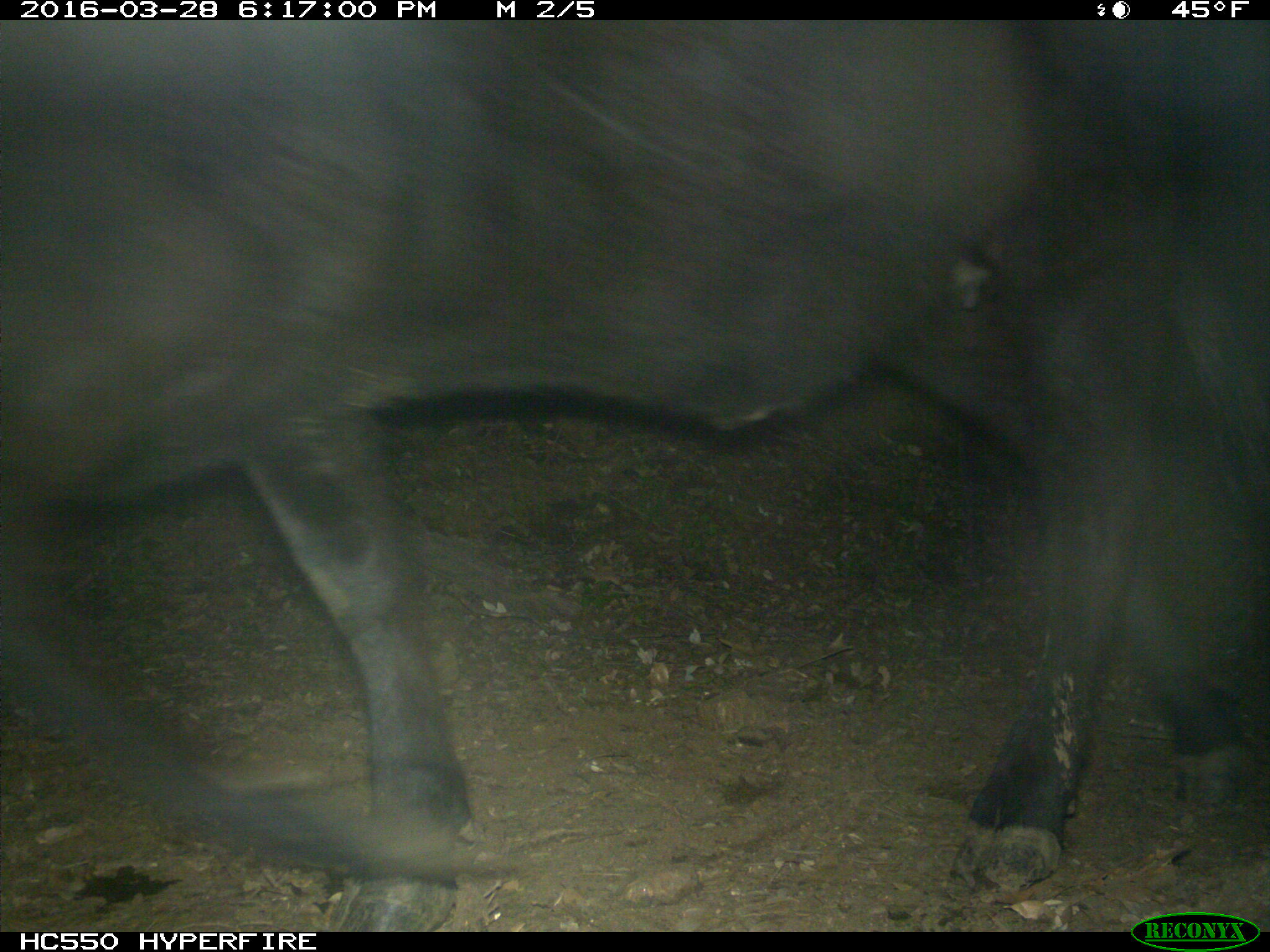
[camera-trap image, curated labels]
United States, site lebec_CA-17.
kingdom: Animalia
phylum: Chordata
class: Mammalia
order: Artiodactyla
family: Bovidae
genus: Bos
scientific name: Bos taurus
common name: domestic cow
Bos taurus (domestic cow).